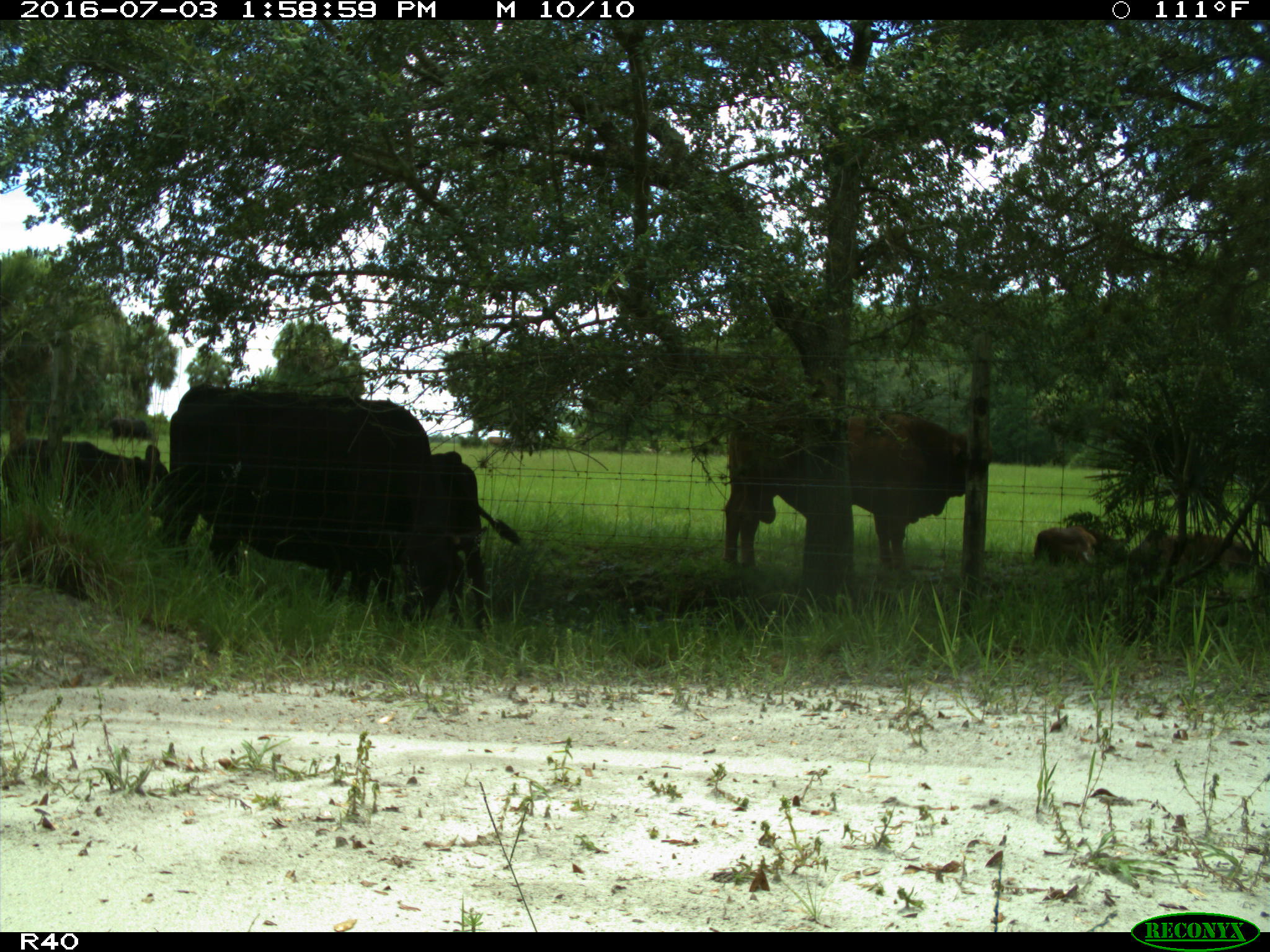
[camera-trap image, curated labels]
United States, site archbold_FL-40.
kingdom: Animalia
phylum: Chordata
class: Mammalia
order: Artiodactyla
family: Bovidae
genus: Bos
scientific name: Bos taurus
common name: domestic cow